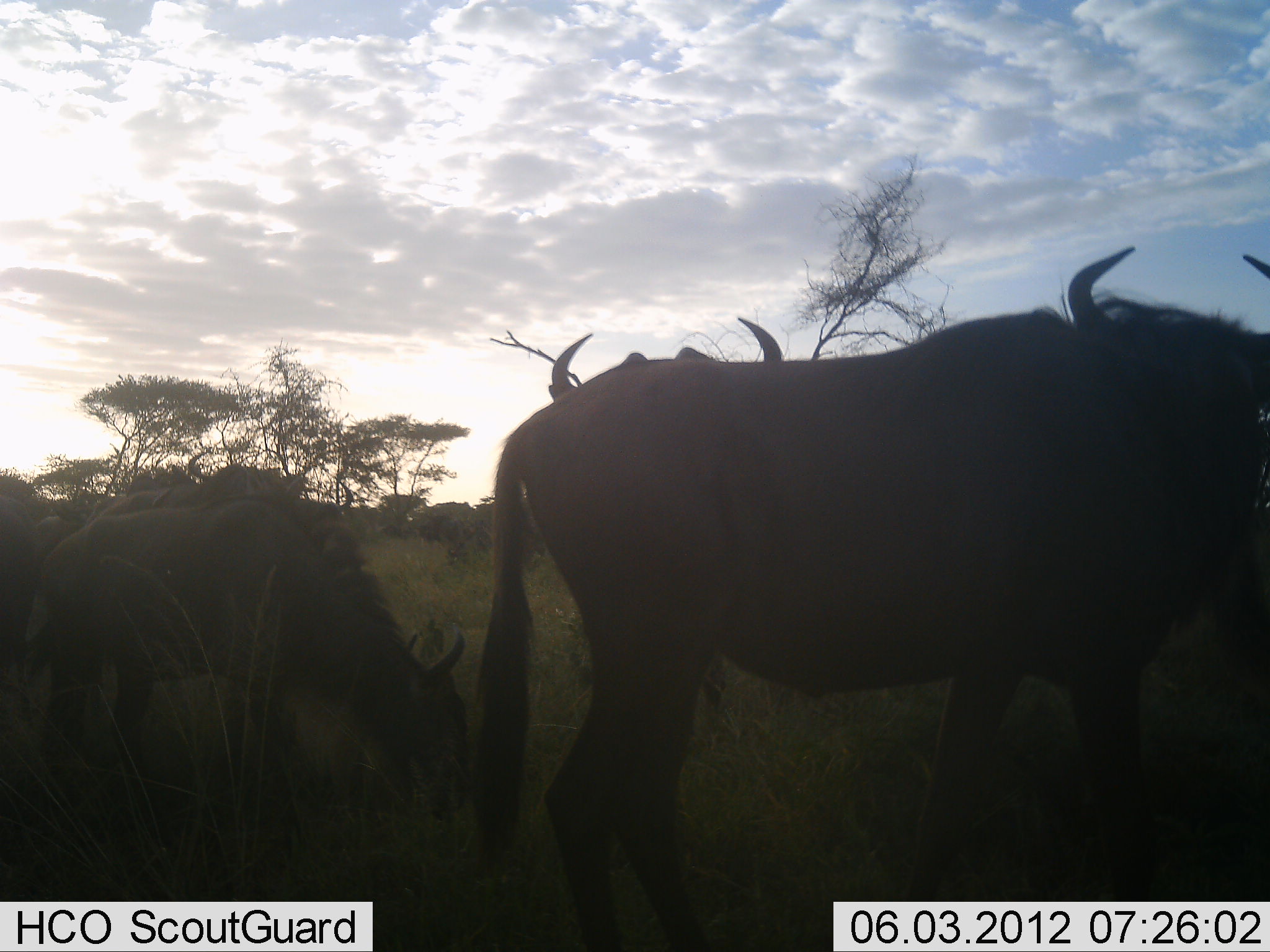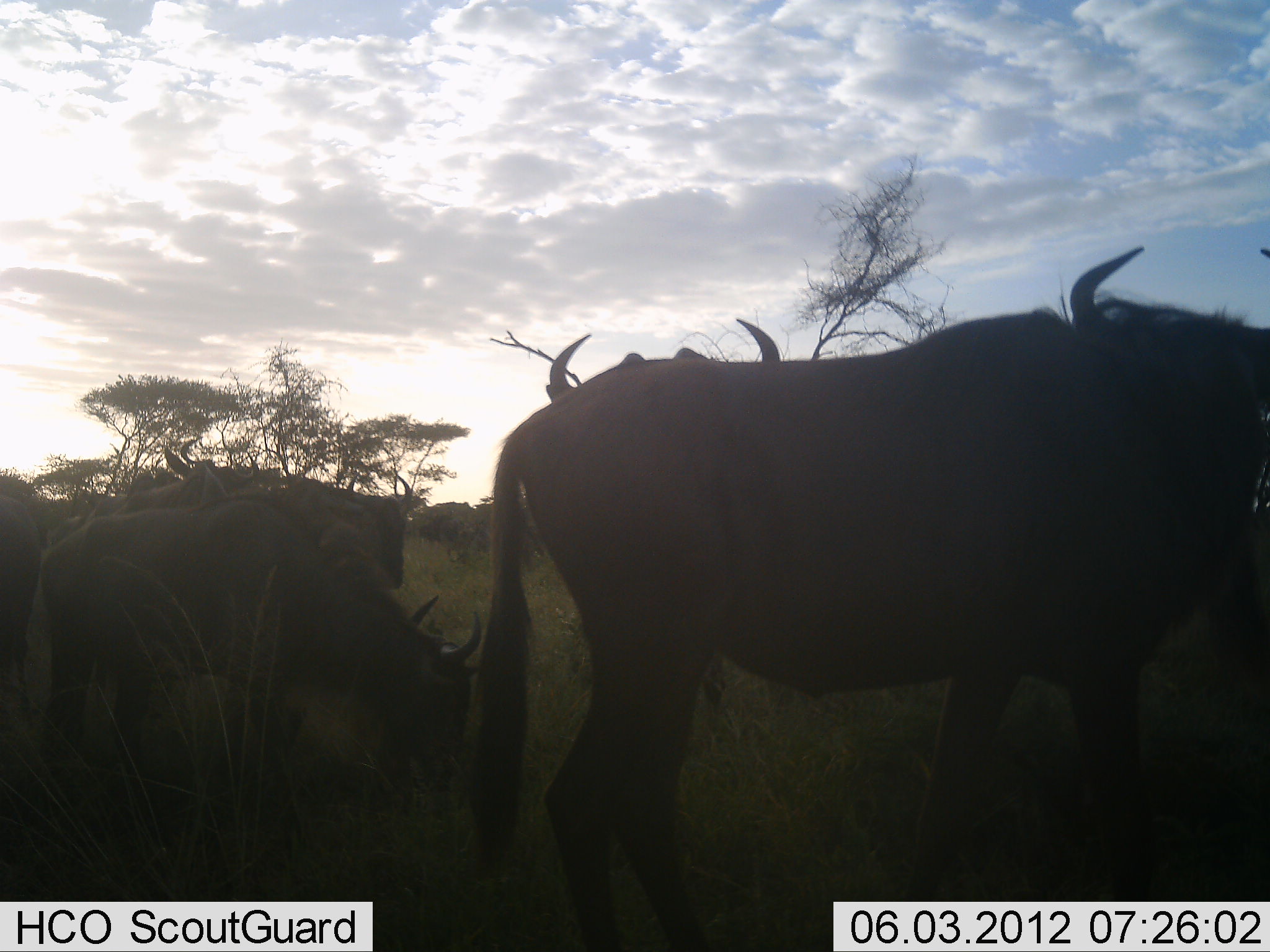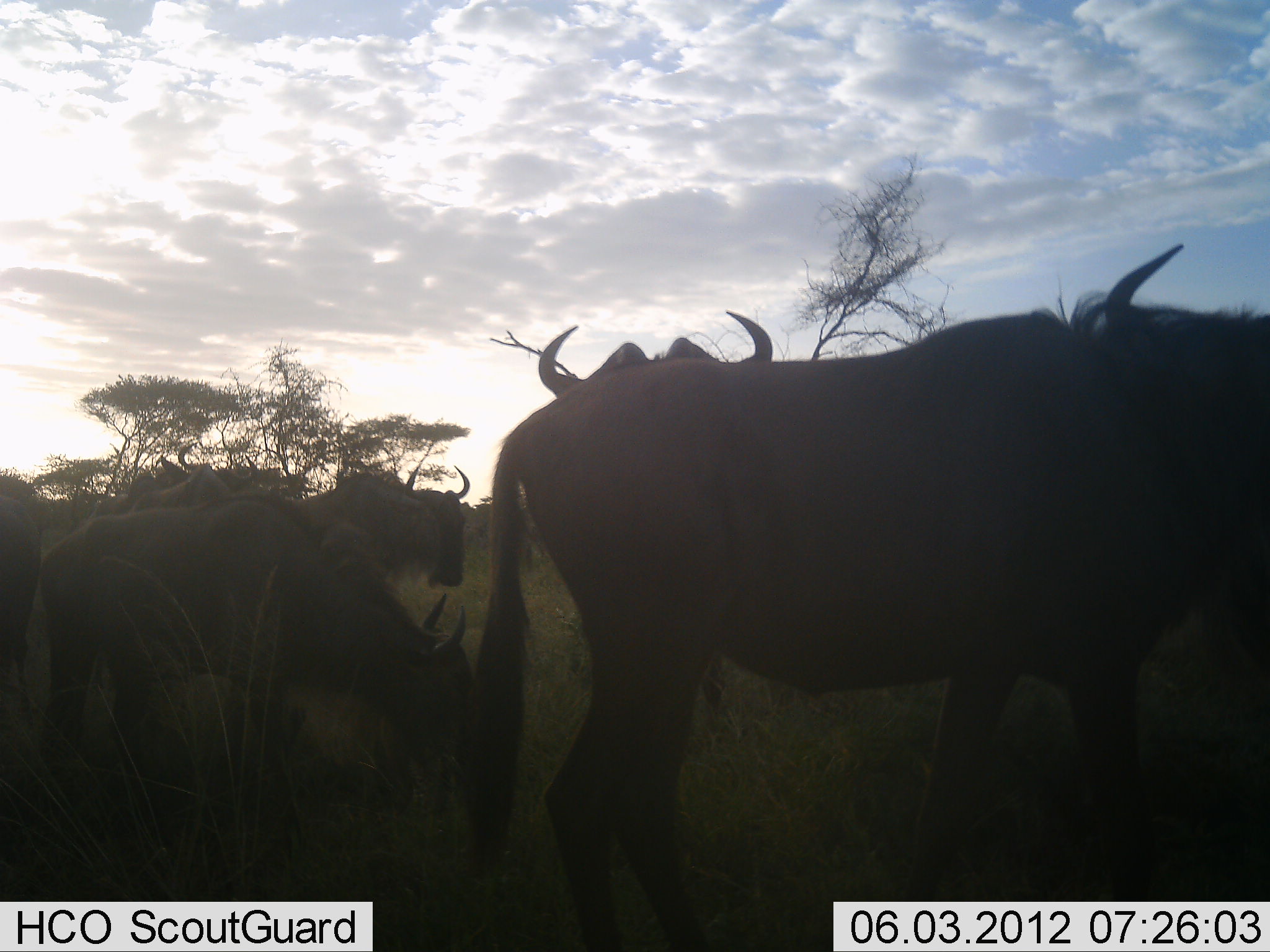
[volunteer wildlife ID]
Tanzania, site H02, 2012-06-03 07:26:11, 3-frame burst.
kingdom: Animalia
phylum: Chordata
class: Mammalia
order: Artiodactyla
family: Bovidae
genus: Connochaetes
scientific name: Connochaetes taurinus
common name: blue wildebeest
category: wildebeest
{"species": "wildebeest (blue wildebeest) (Connochaetes taurinus)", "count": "6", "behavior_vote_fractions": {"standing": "70%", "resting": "0%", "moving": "10%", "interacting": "10%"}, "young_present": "0%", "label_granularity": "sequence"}